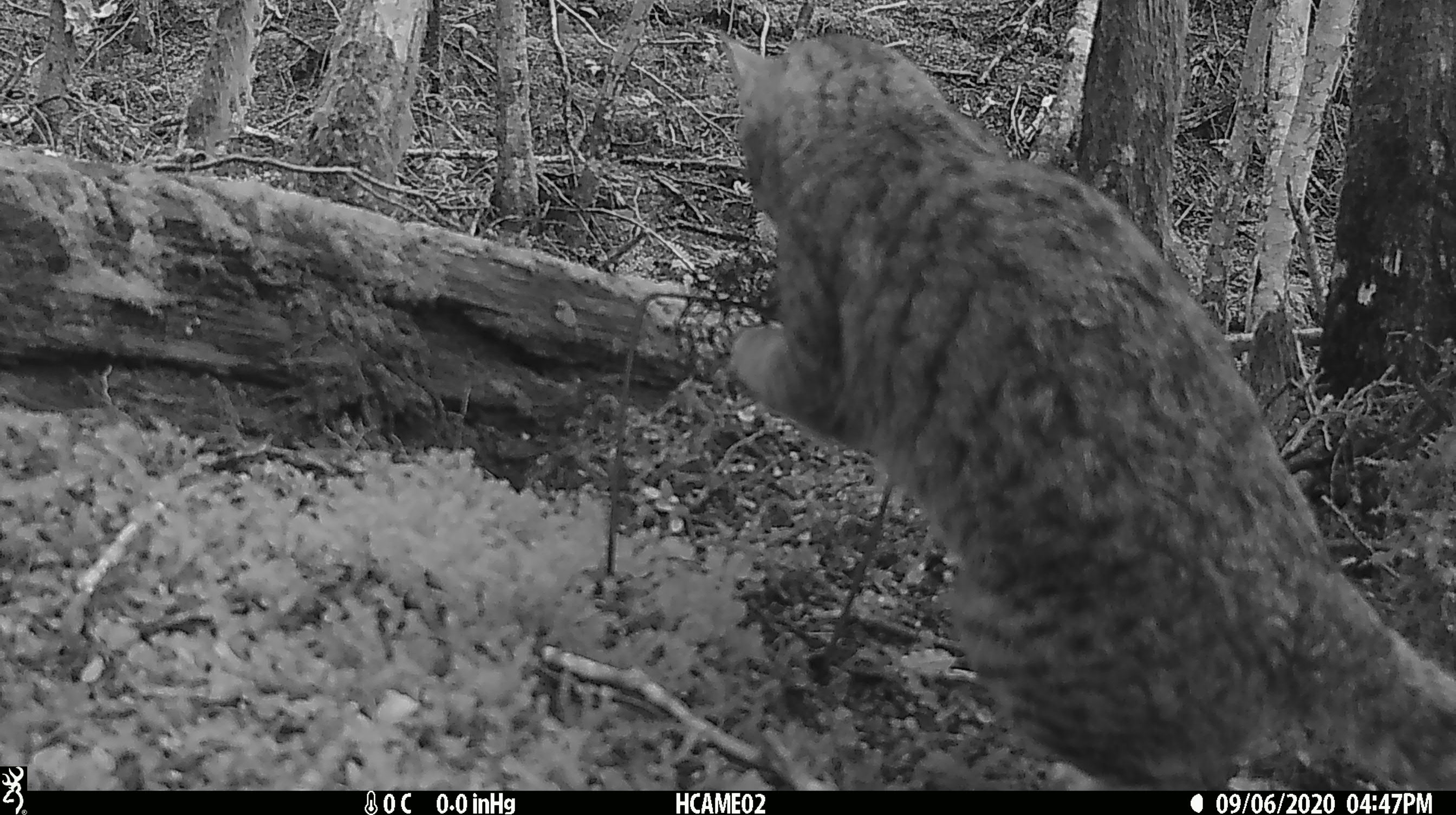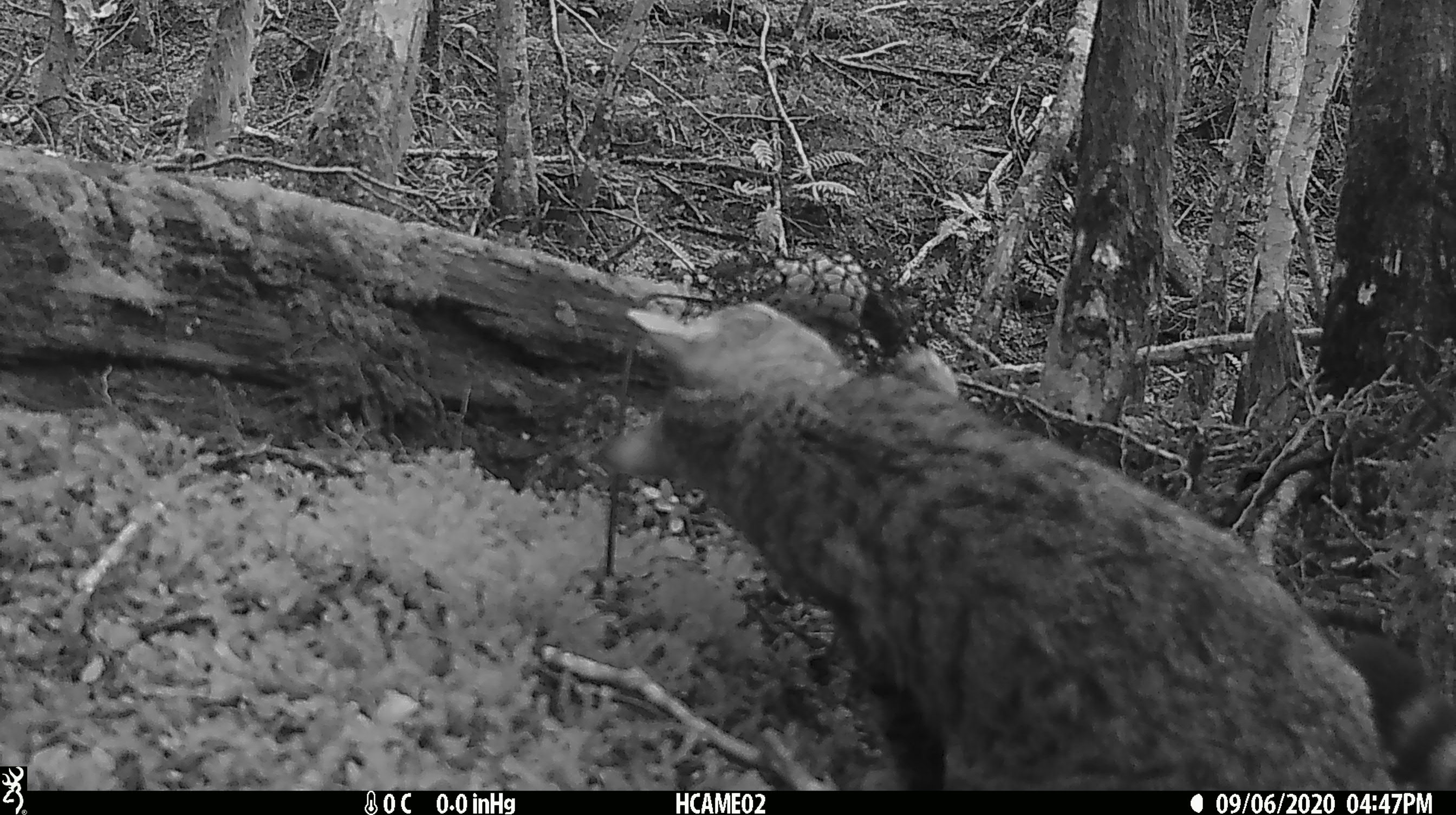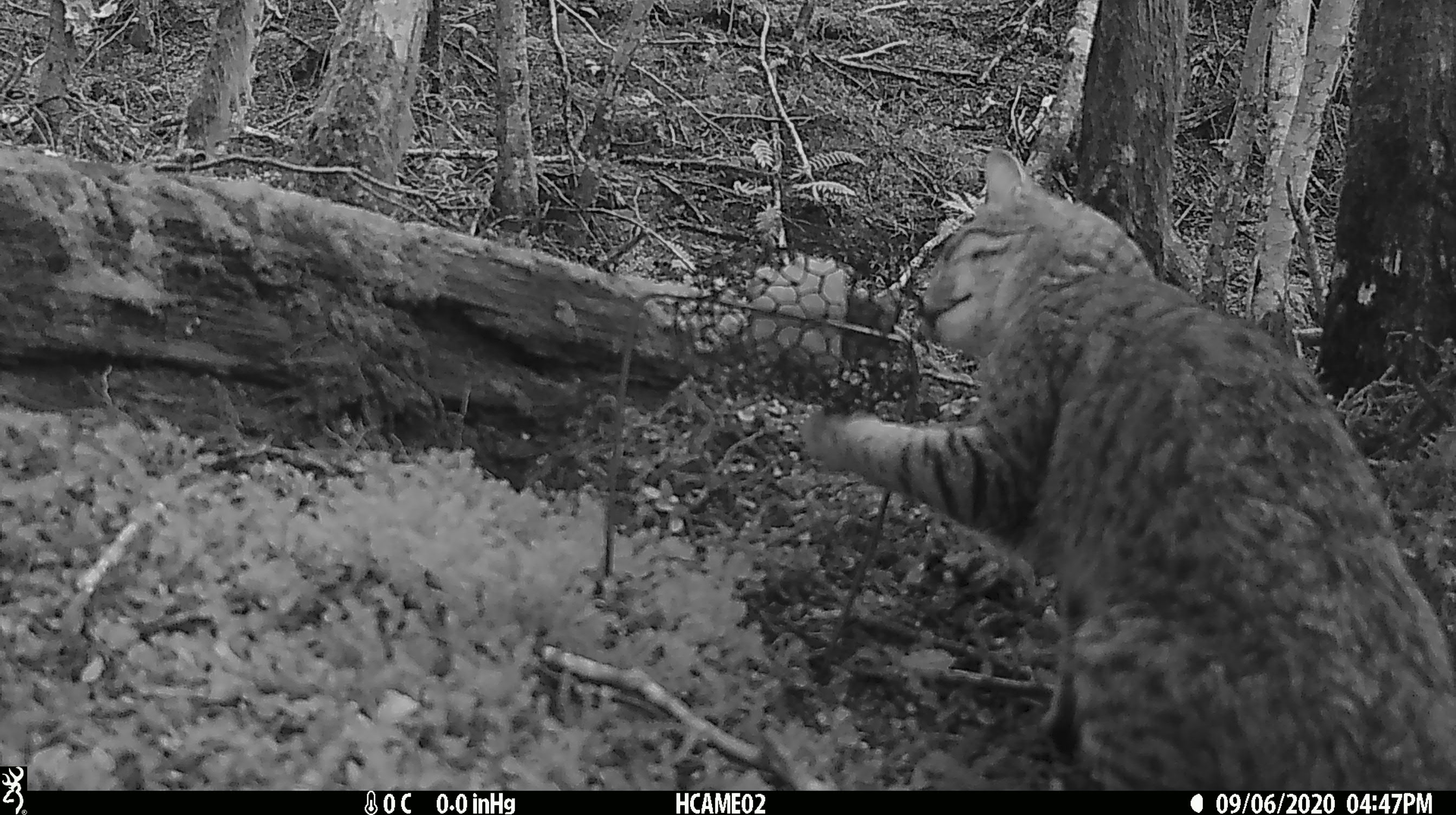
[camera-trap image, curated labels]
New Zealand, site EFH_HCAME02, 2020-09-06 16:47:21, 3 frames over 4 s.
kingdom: Animalia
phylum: Chordata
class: Mammalia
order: Carnivora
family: Felidae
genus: Felis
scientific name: Felis catus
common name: domestic cat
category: cat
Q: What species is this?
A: Cat (domestic cat) (Felis catus).